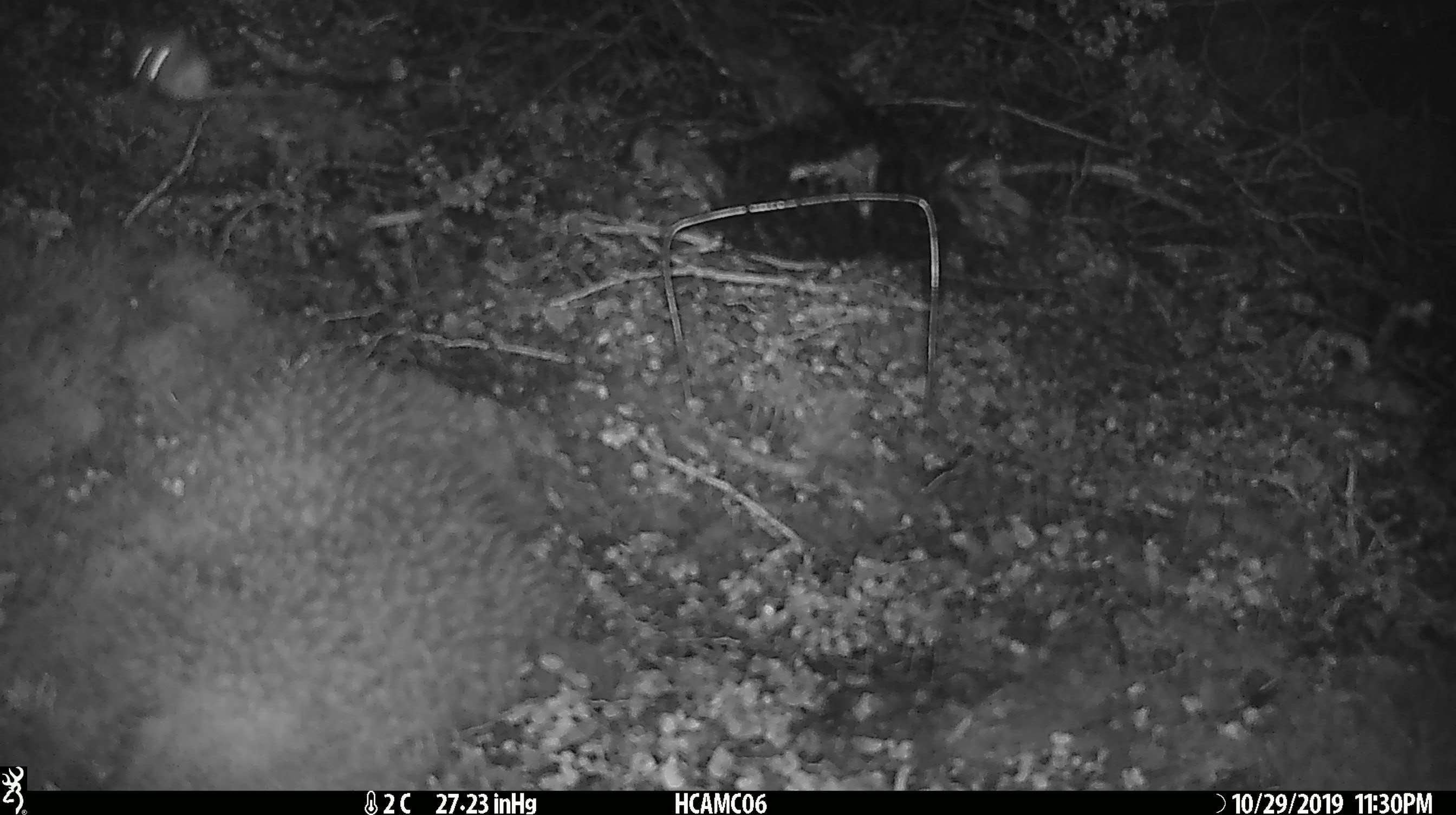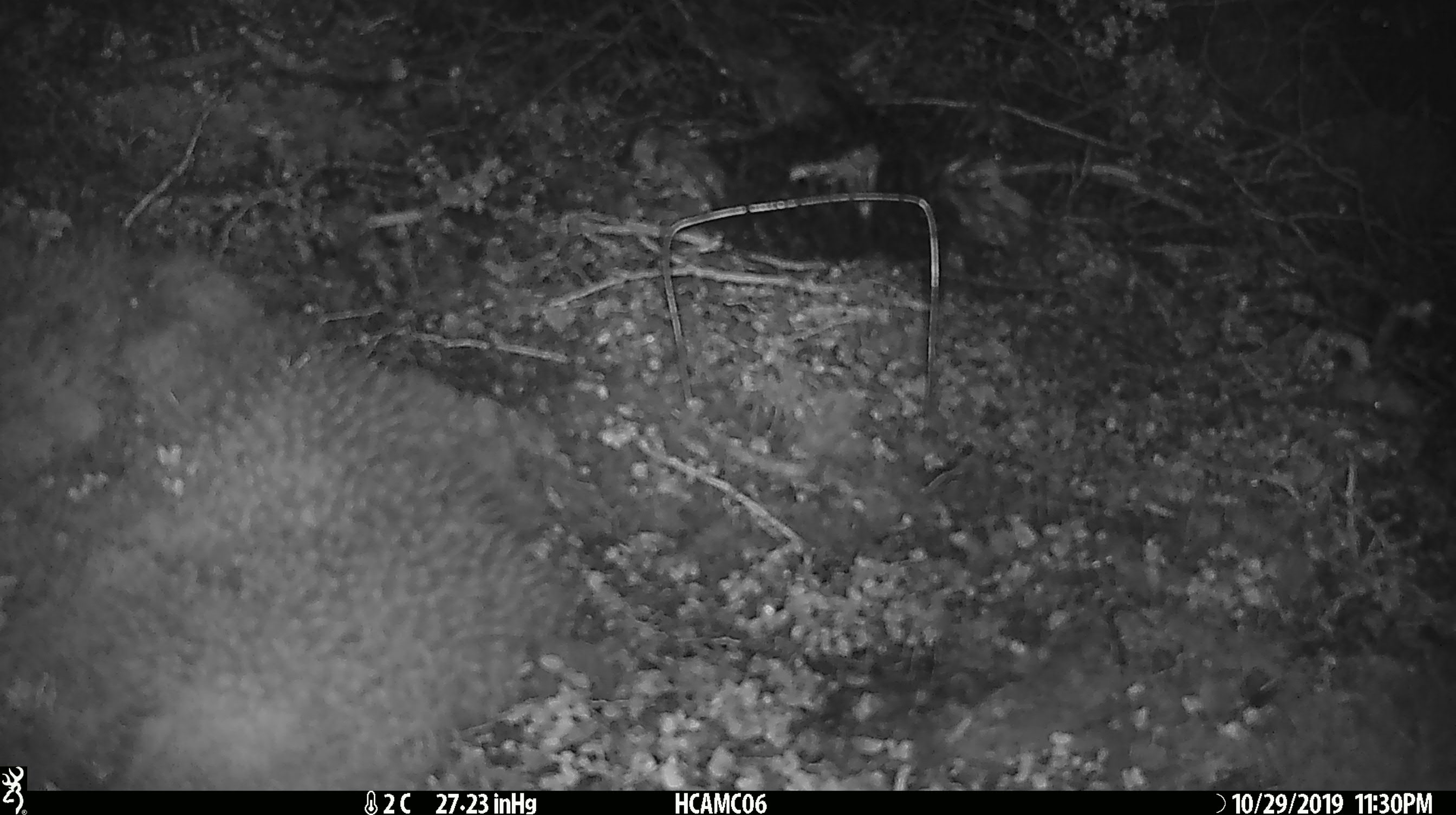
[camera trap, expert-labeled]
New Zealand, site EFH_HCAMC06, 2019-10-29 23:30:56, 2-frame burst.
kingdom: Animalia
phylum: Chordata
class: Mammalia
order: Rodentia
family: Muridae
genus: Mus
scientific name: Mus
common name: mouse